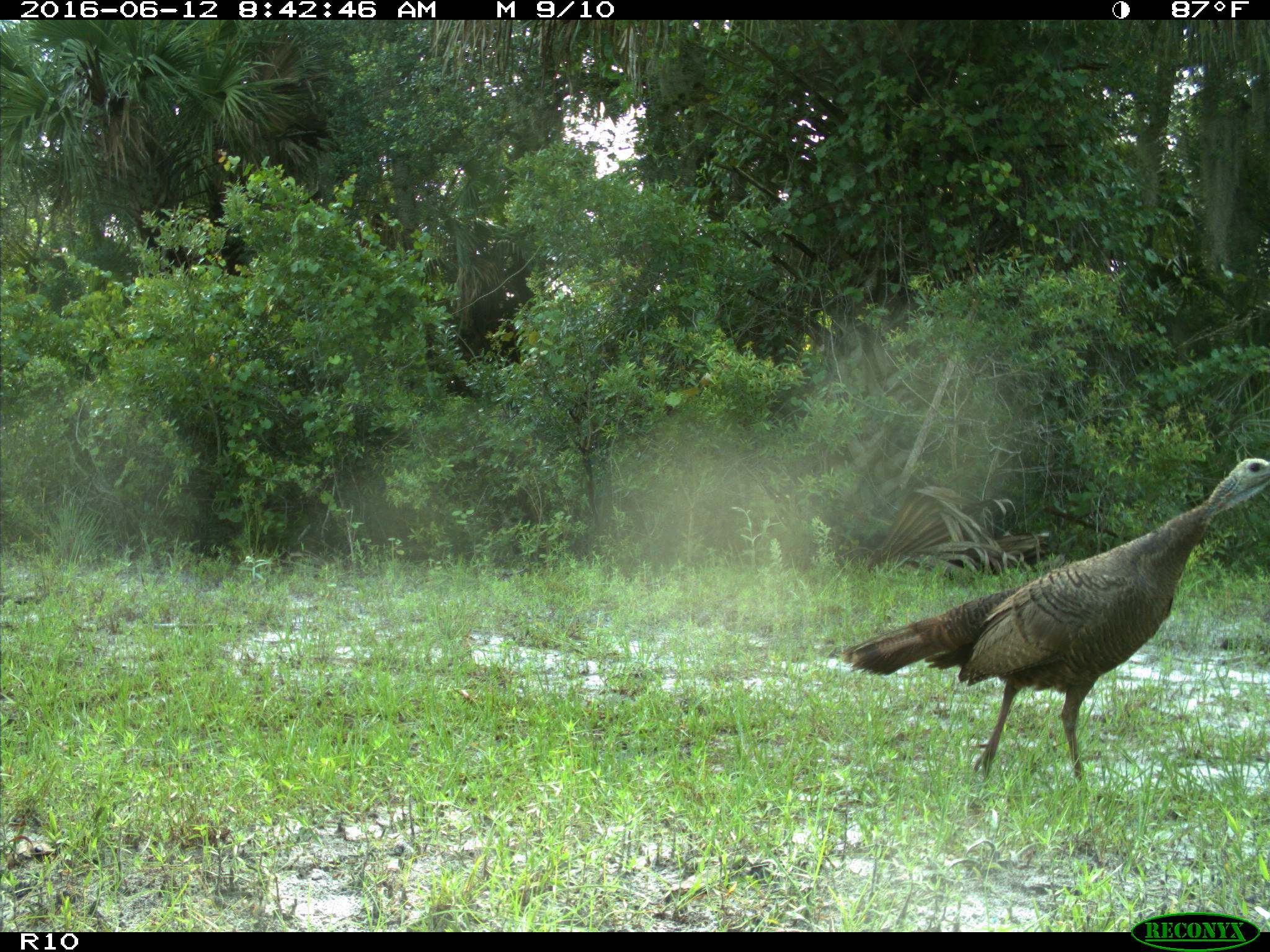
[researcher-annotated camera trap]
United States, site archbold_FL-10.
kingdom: Animalia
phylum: Chordata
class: Aves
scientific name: Aves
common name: birds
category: unidentified bird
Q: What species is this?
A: Unidentified bird (birds) (Aves).